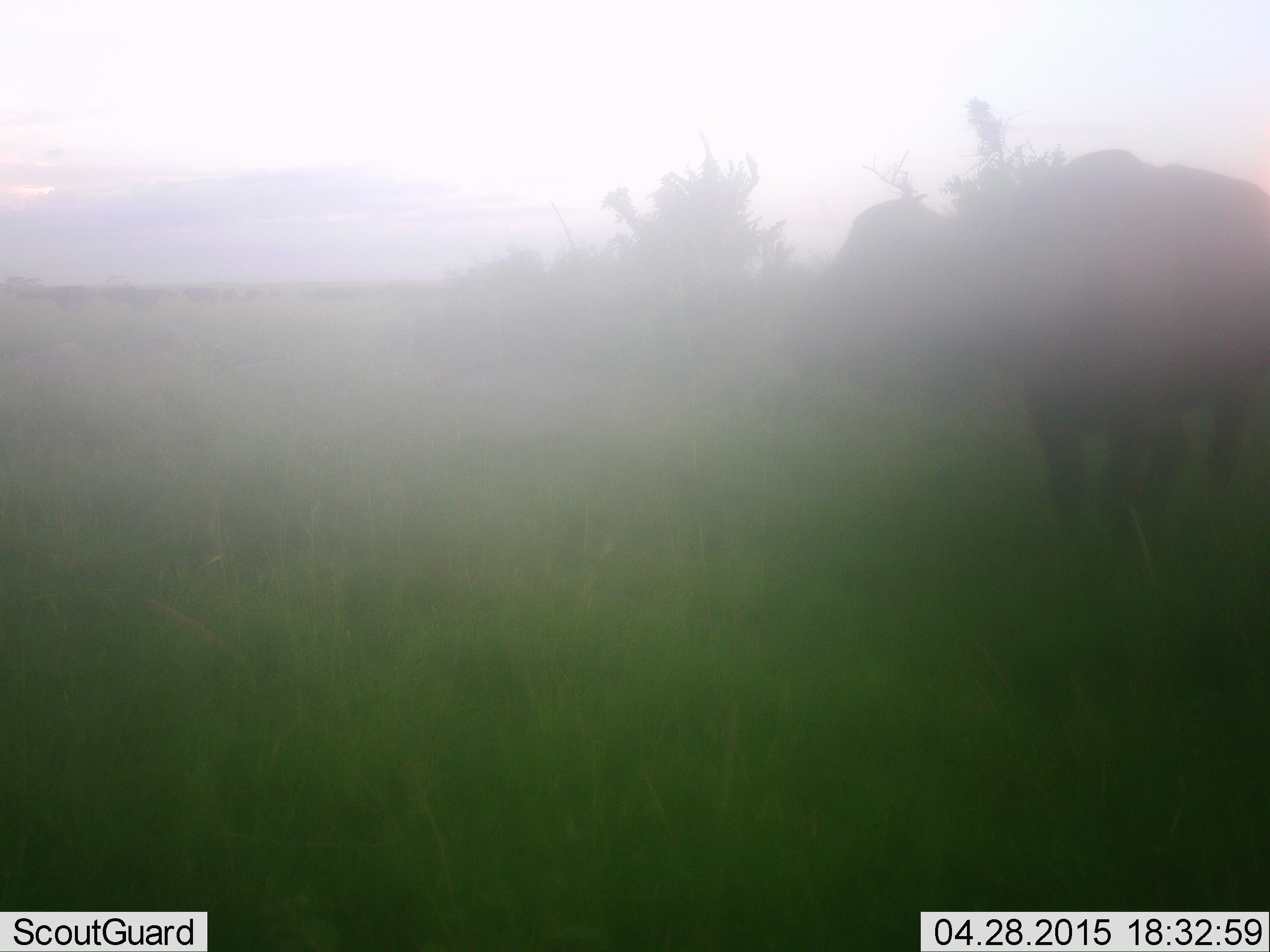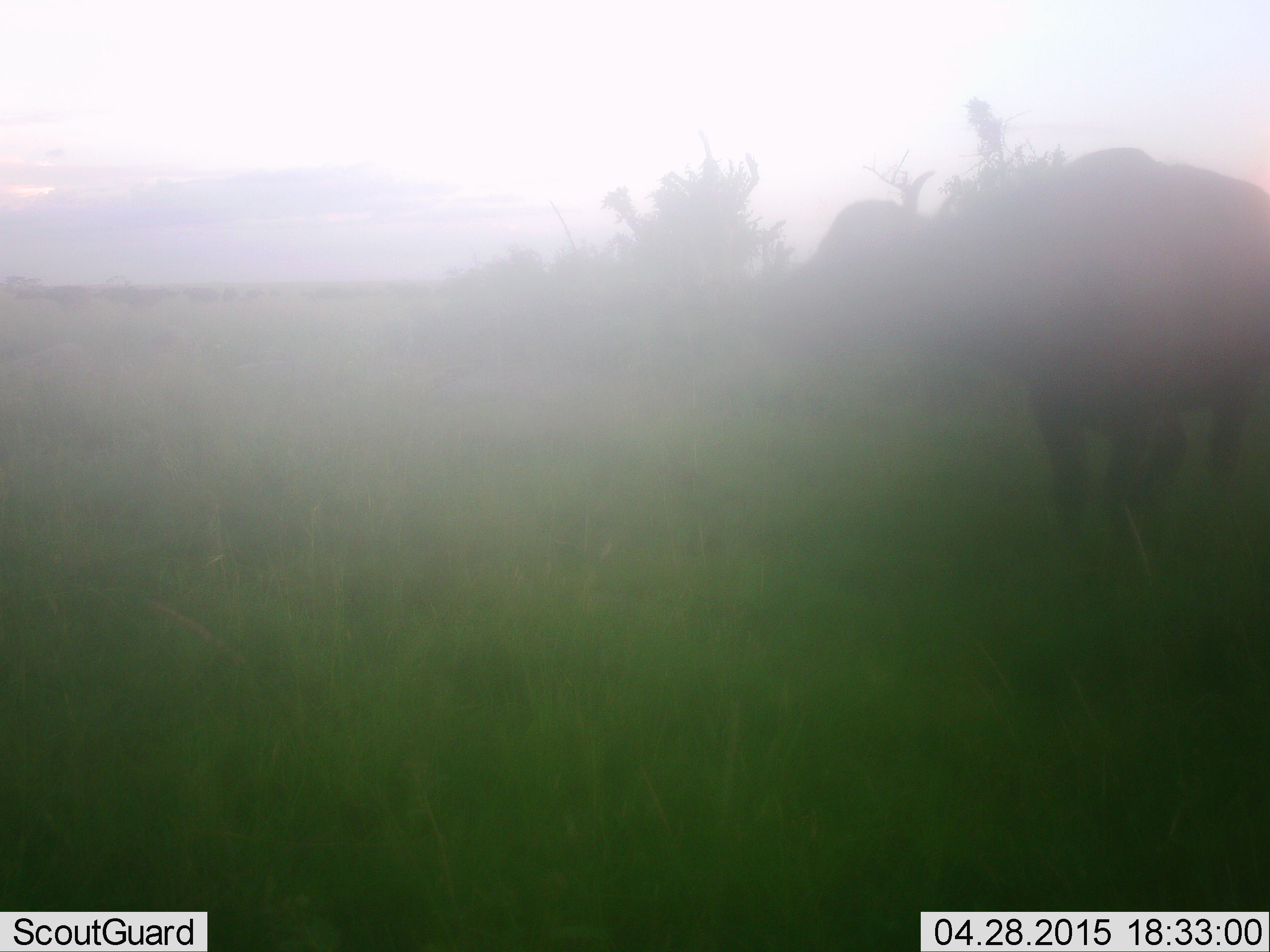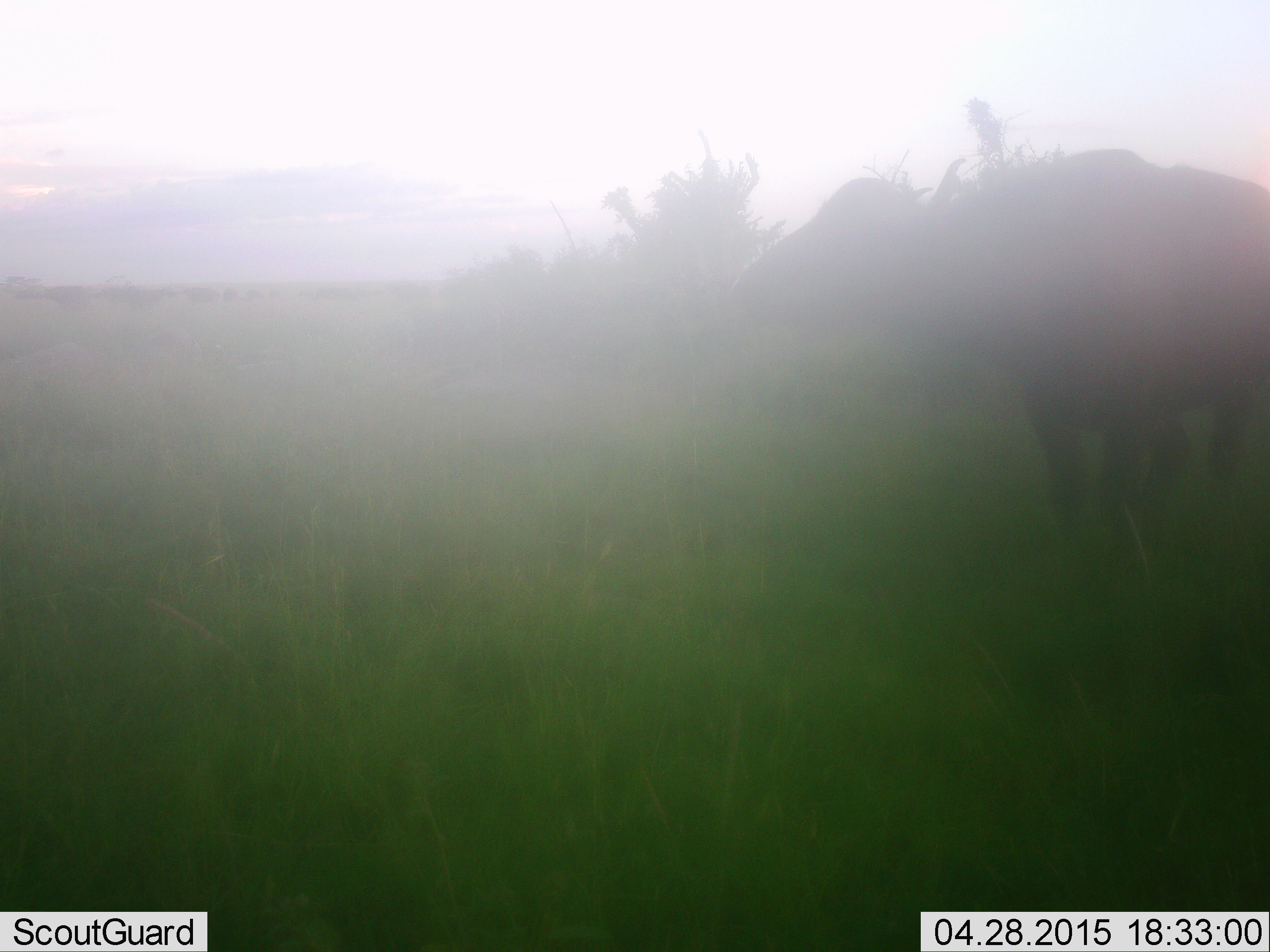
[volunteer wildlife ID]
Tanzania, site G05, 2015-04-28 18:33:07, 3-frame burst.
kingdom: Animalia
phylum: Chordata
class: Mammalia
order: Artiodactyla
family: Bovidae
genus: Syncerus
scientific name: Syncerus caffer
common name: cape buffalo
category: buffalo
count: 1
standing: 100%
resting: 0%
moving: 0%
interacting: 10%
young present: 0%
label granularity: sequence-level